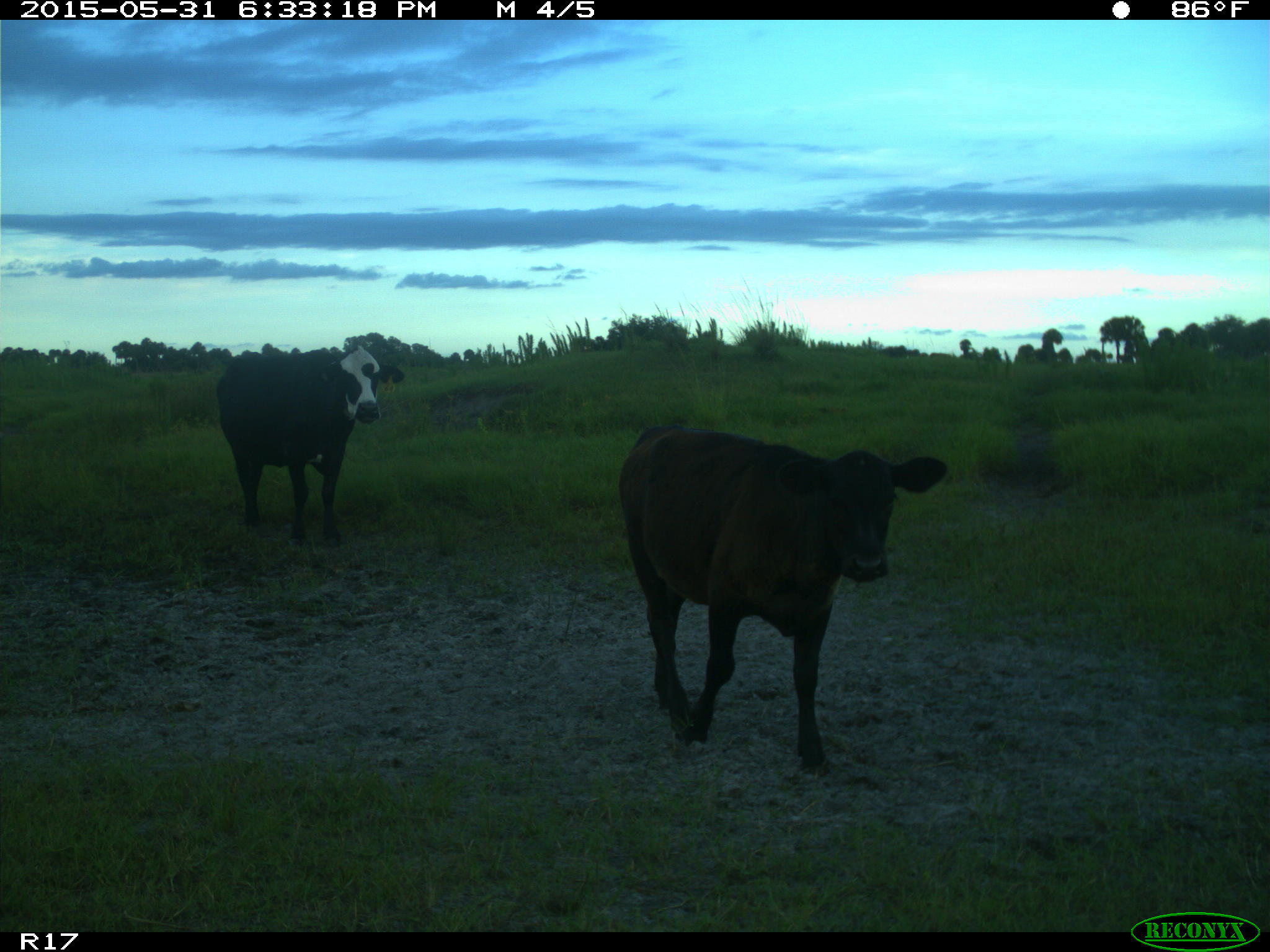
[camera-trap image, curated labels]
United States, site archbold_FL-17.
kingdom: Animalia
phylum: Chordata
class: Mammalia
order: Artiodactyla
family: Bovidae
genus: Bos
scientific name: Bos taurus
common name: domestic cow